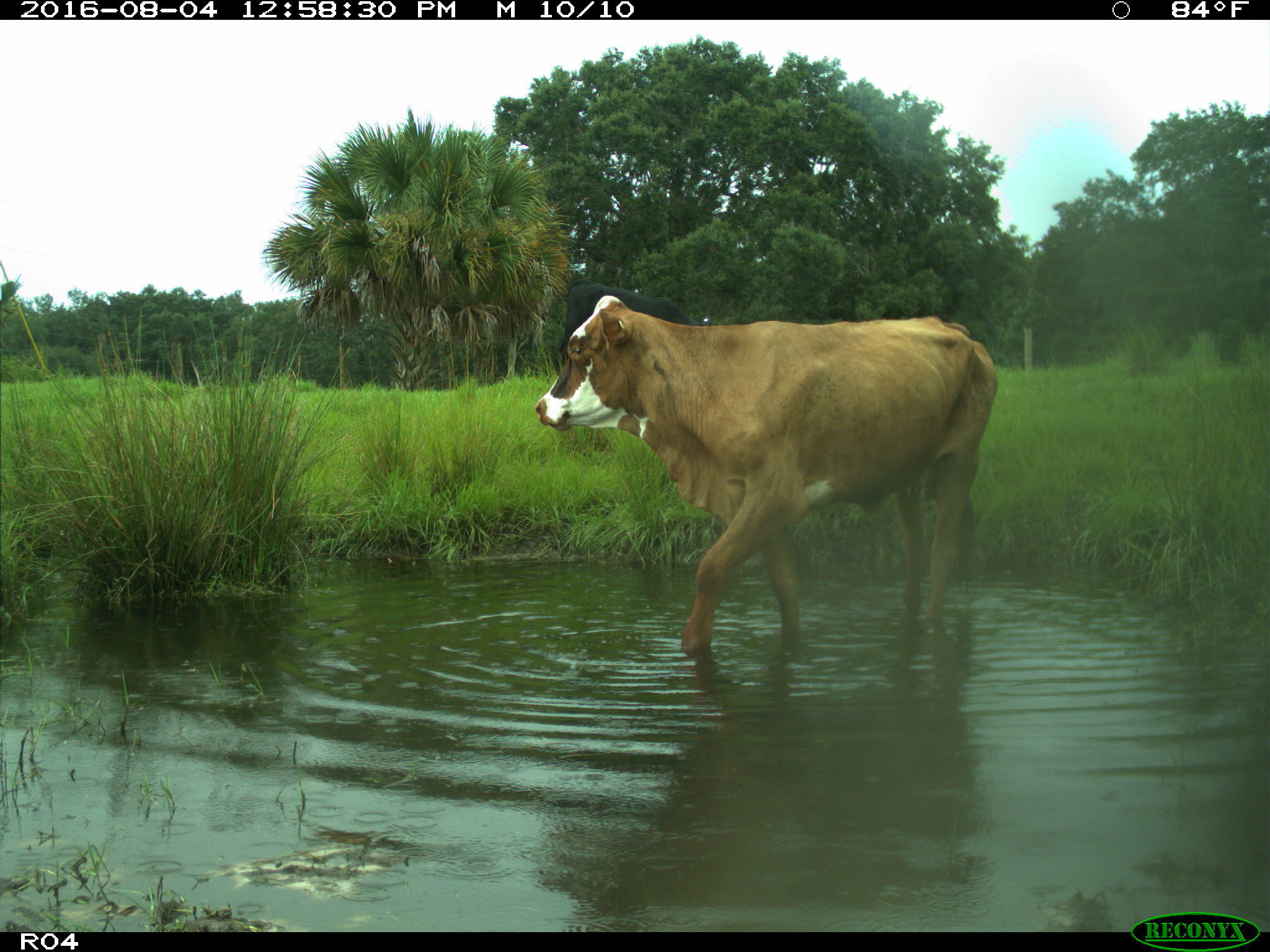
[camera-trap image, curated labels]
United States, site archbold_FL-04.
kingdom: Animalia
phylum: Chordata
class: Mammalia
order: Artiodactyla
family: Bovidae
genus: Bos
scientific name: Bos taurus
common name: domestic cow